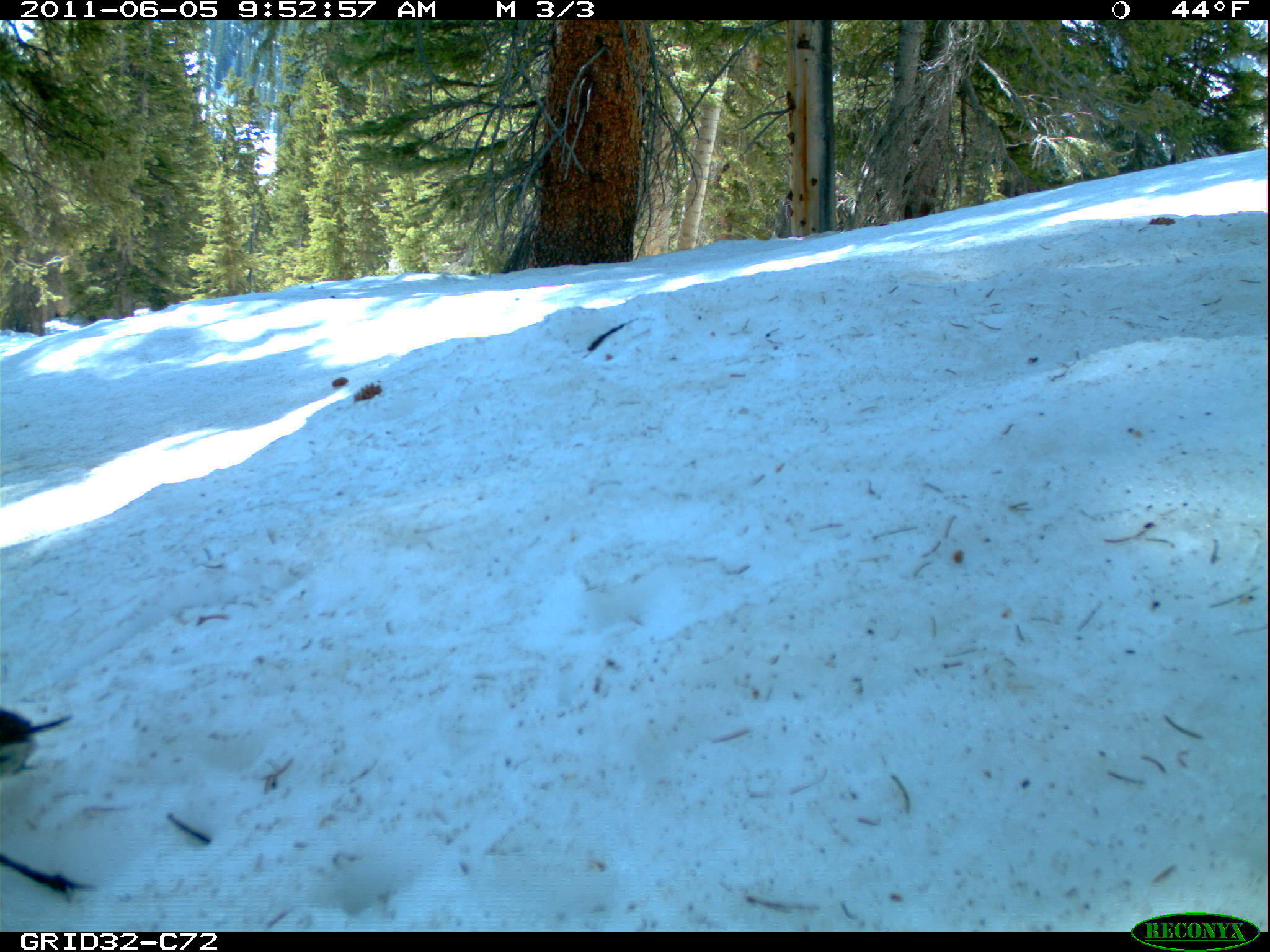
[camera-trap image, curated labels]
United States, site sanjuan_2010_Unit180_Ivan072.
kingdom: Animalia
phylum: Chordata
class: Aves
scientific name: Aves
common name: birds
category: unidentified bird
Unidentified bird (birds) (Aves).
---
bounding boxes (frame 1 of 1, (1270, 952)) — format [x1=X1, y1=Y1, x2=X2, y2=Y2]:
animal: [x1=1, y1=705, x2=98, y2=903]